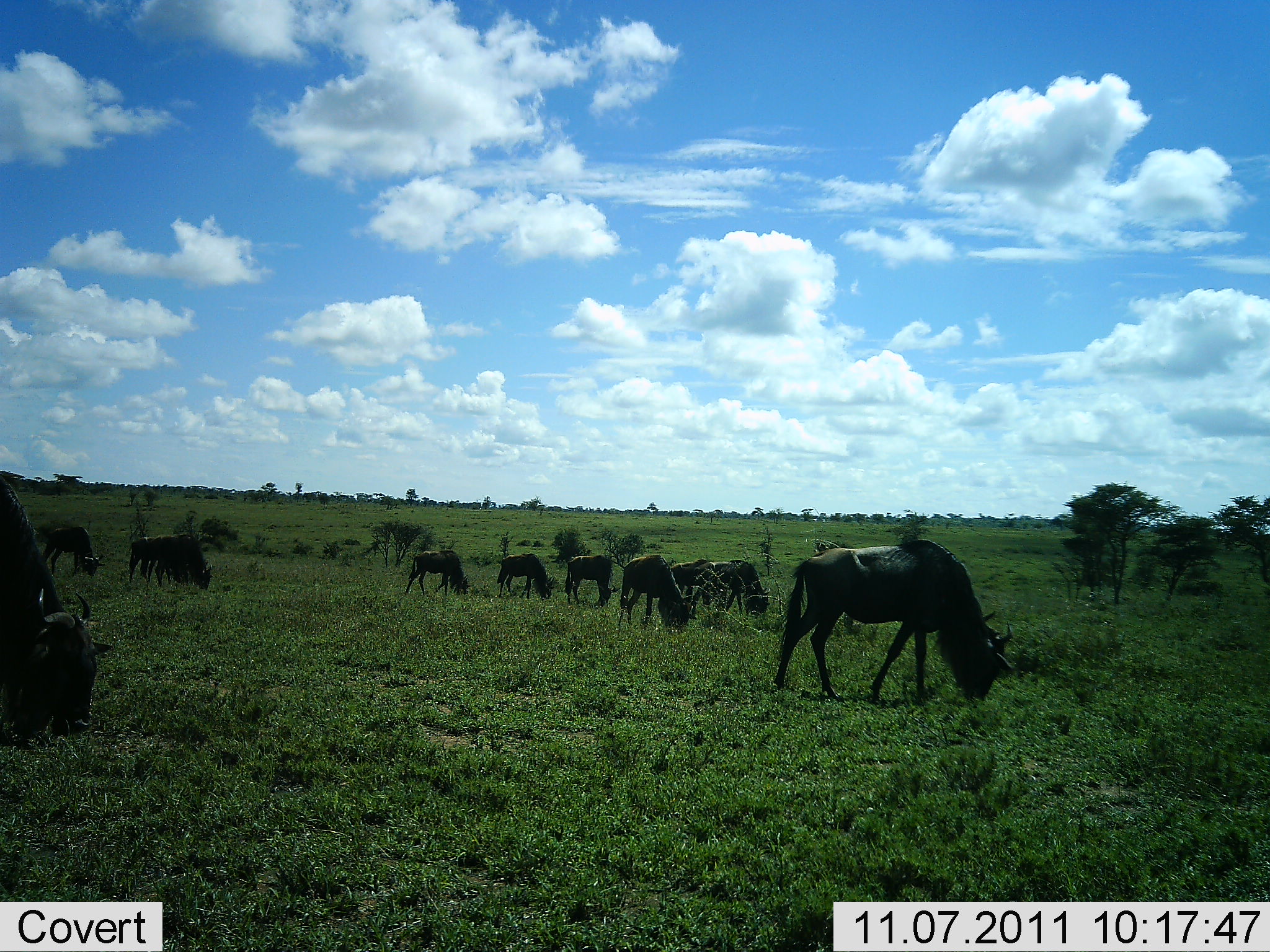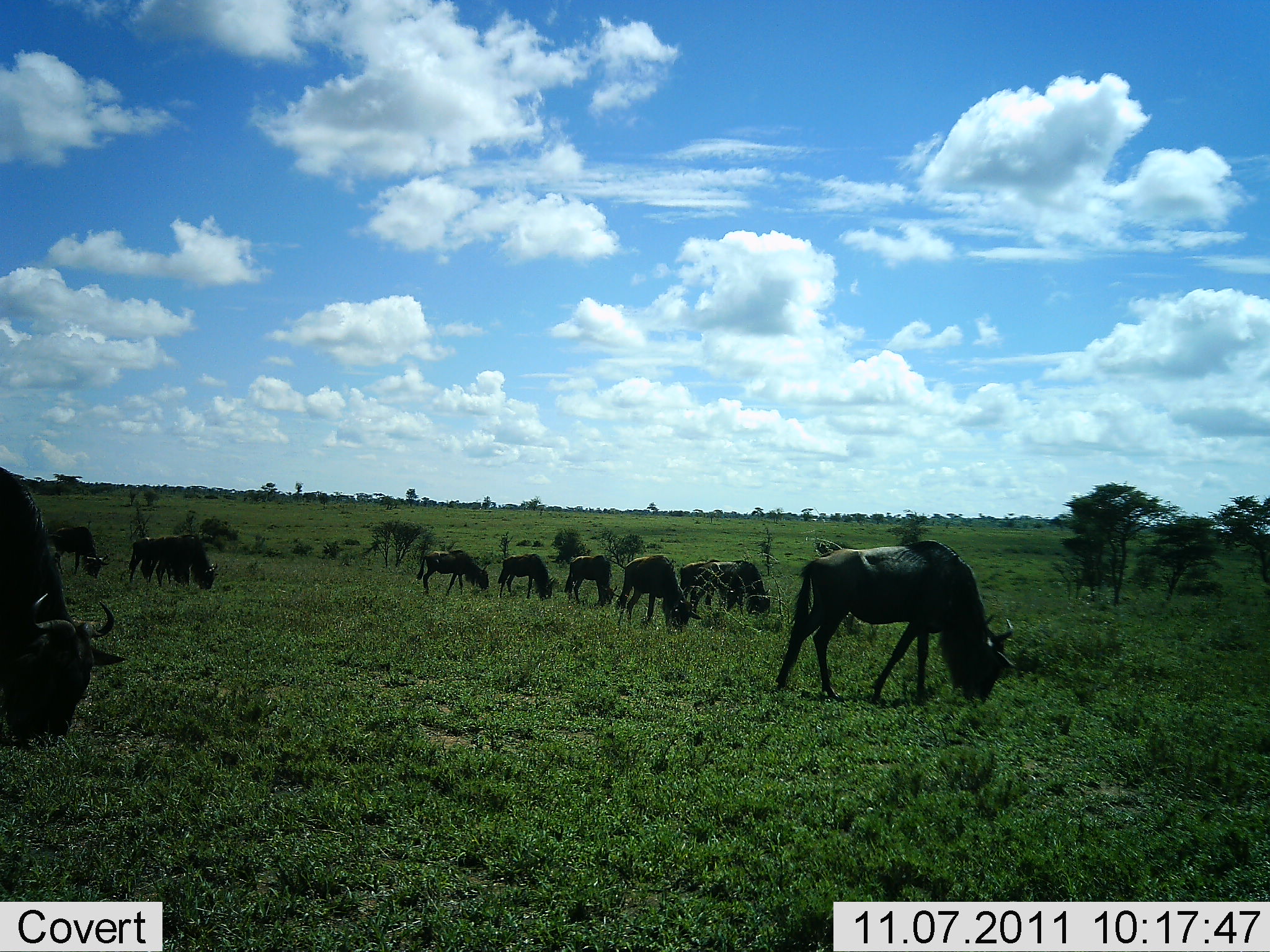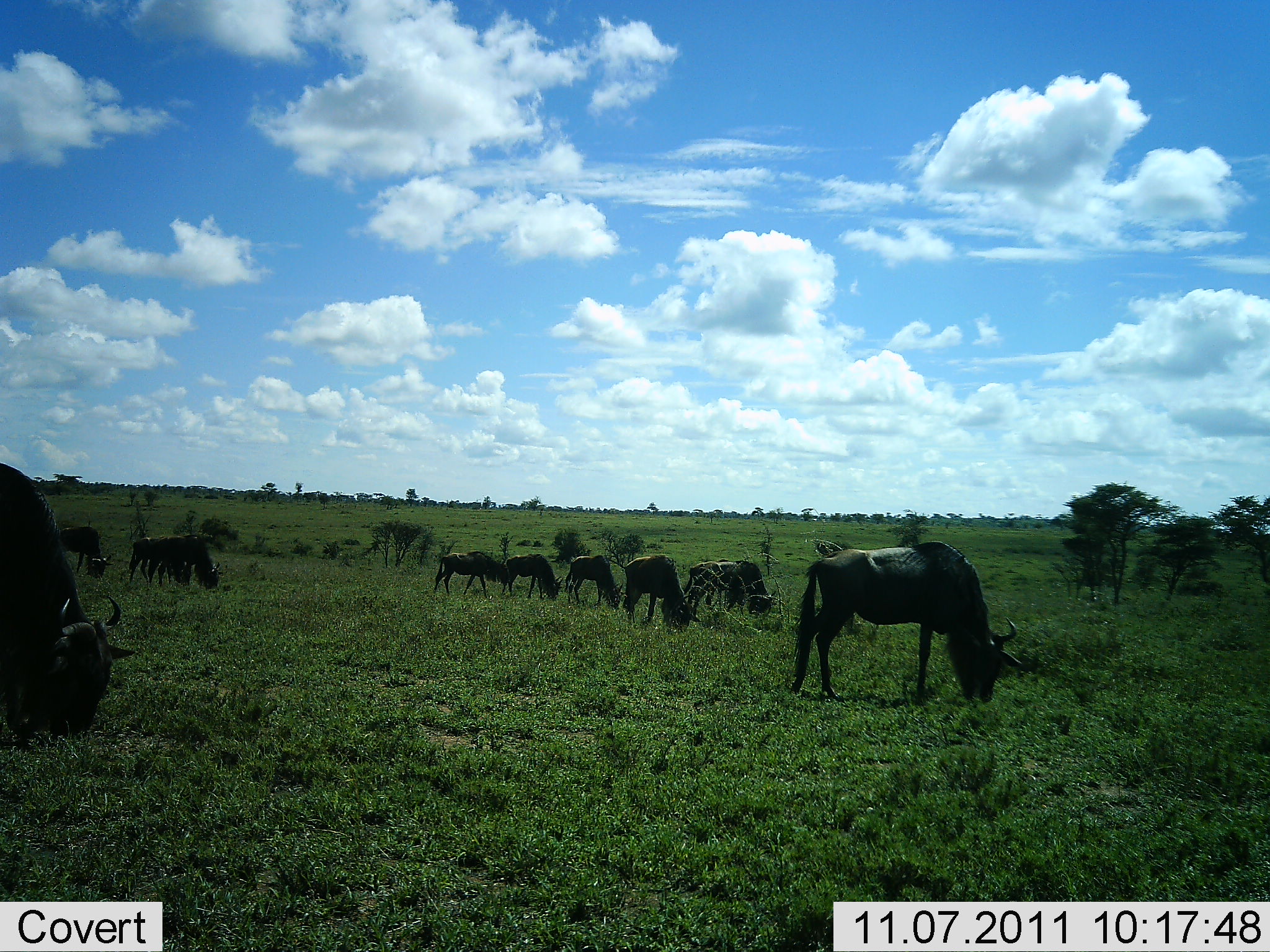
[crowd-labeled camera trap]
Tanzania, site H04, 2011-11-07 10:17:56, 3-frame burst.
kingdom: Animalia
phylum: Chordata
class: Mammalia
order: Artiodactyla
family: Bovidae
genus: Connochaetes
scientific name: Connochaetes taurinus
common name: blue wildebeest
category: wildebeest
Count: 10.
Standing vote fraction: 43%.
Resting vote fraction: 0%.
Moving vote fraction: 14%.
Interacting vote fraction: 0%.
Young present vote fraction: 0%.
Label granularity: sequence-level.